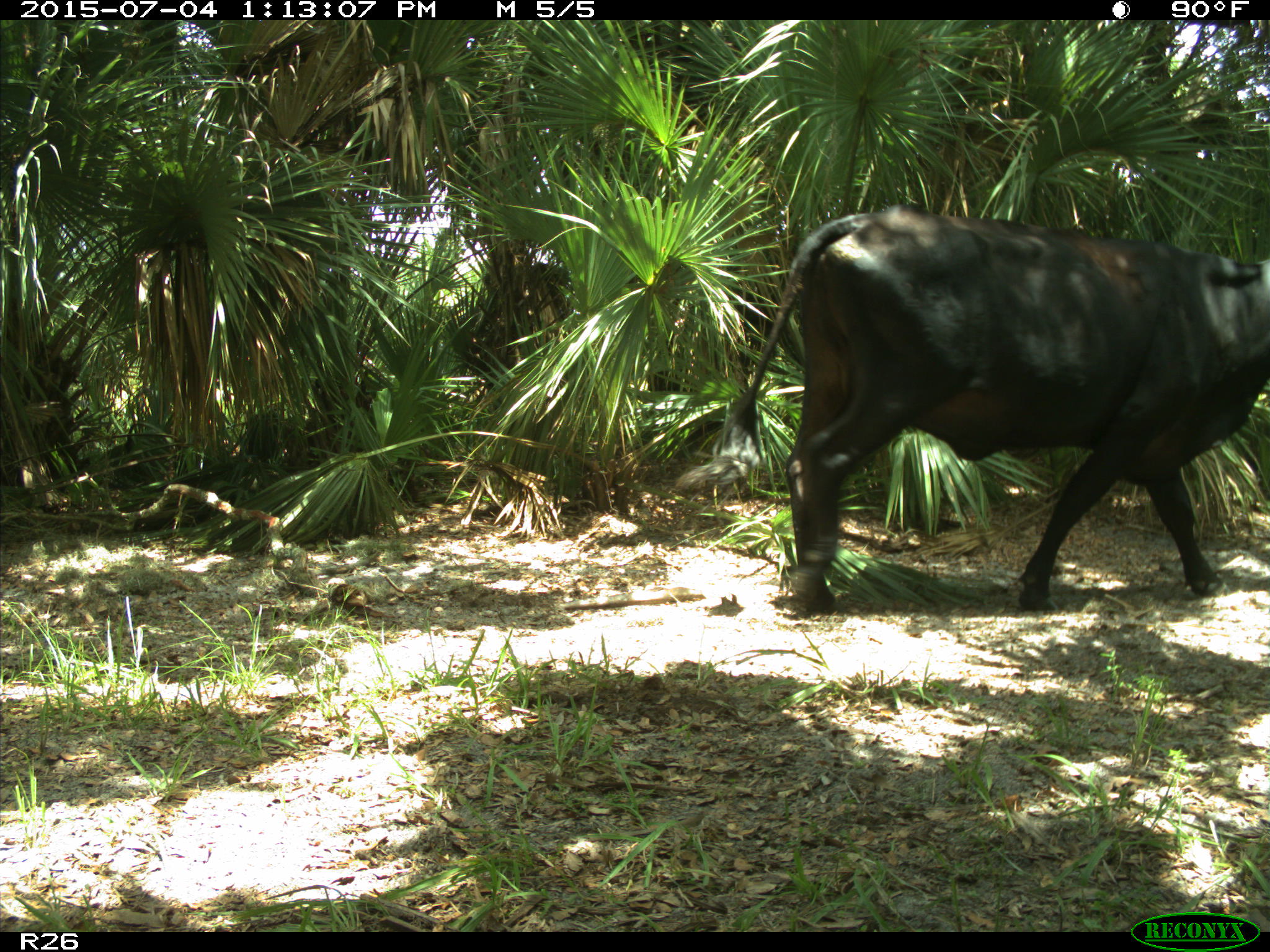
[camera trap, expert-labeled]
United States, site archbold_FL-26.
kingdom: Animalia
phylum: Chordata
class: Mammalia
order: Artiodactyla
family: Bovidae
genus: Bos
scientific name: Bos taurus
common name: domestic cow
Bos taurus (domestic cow).